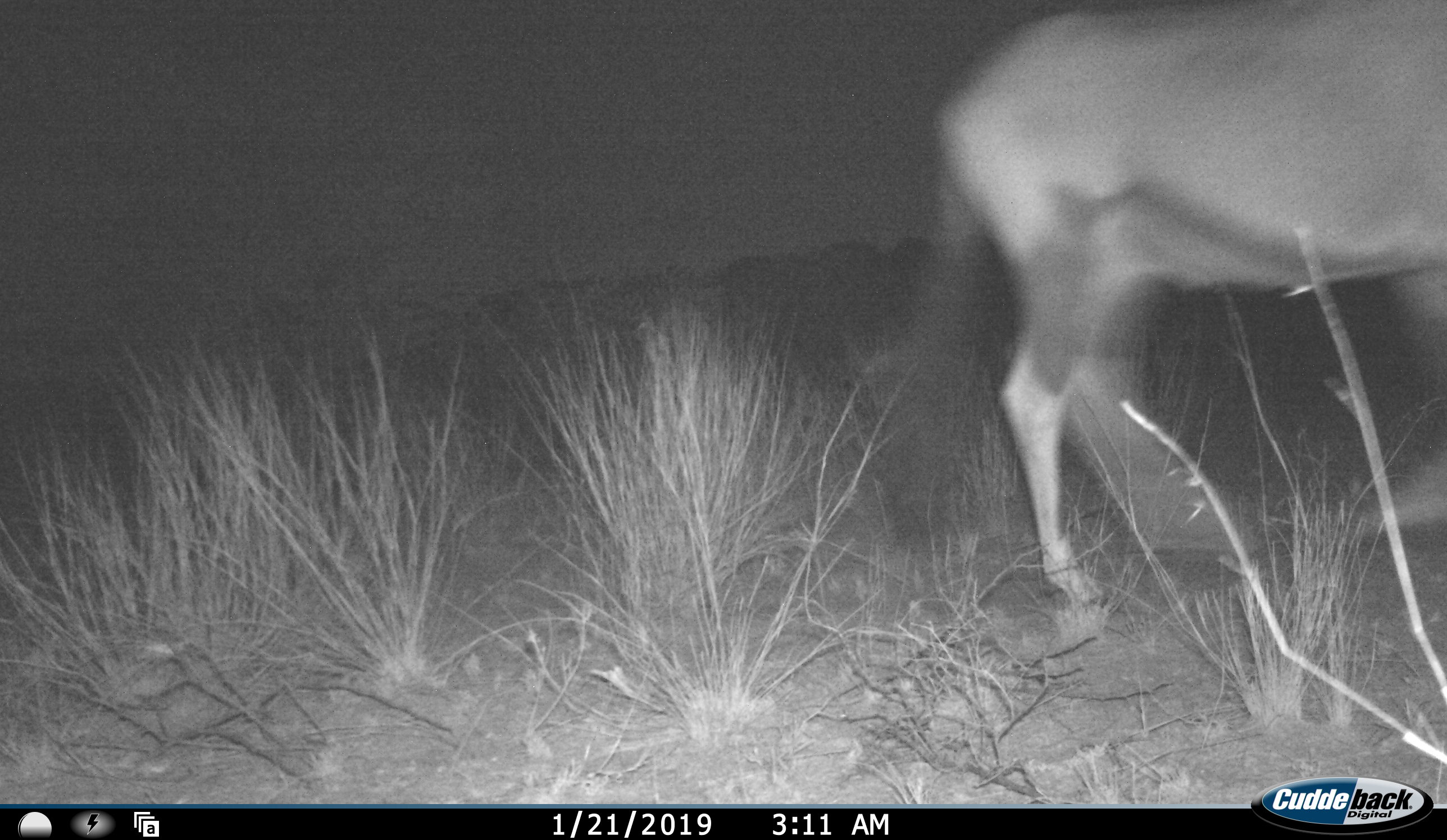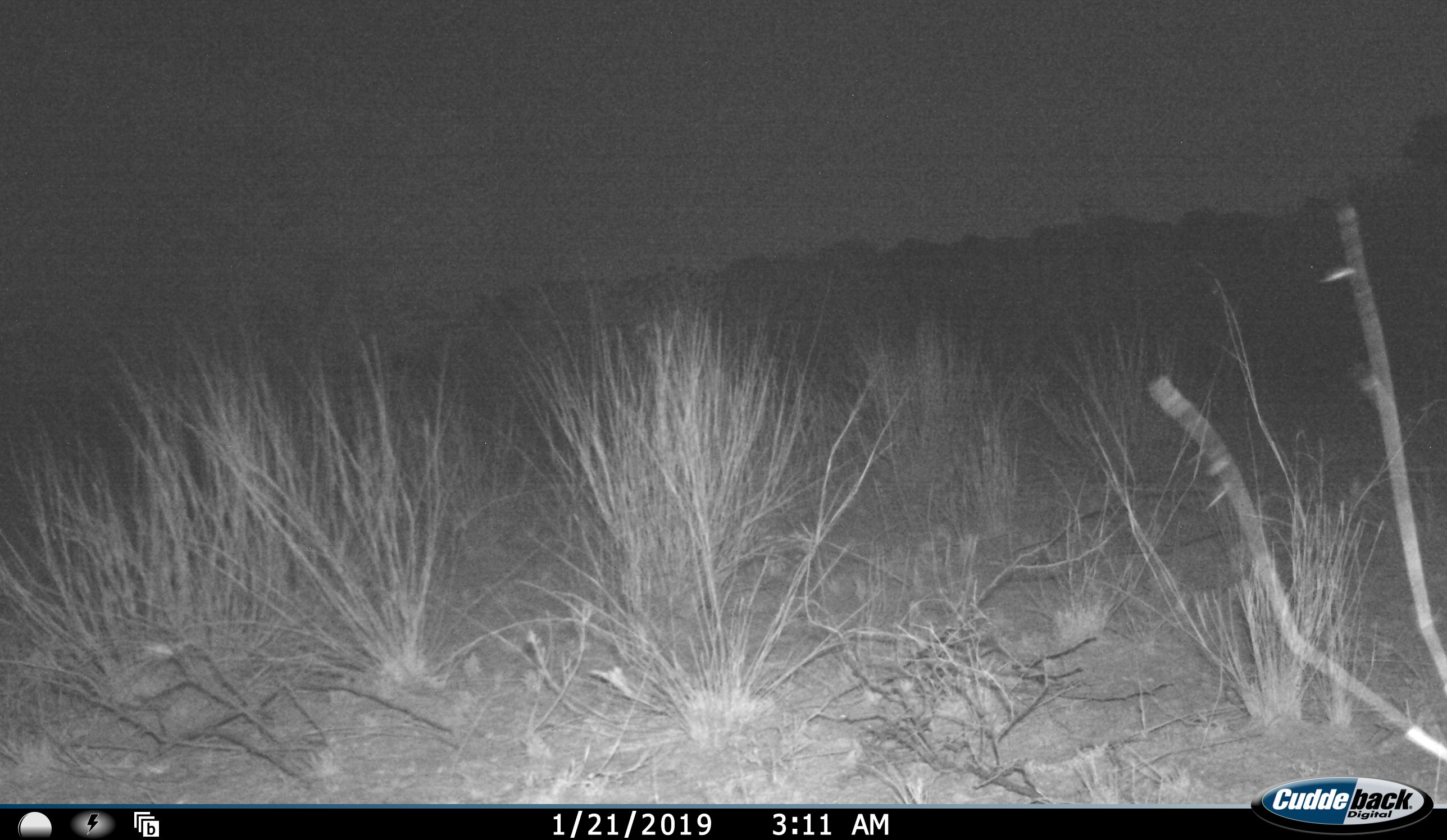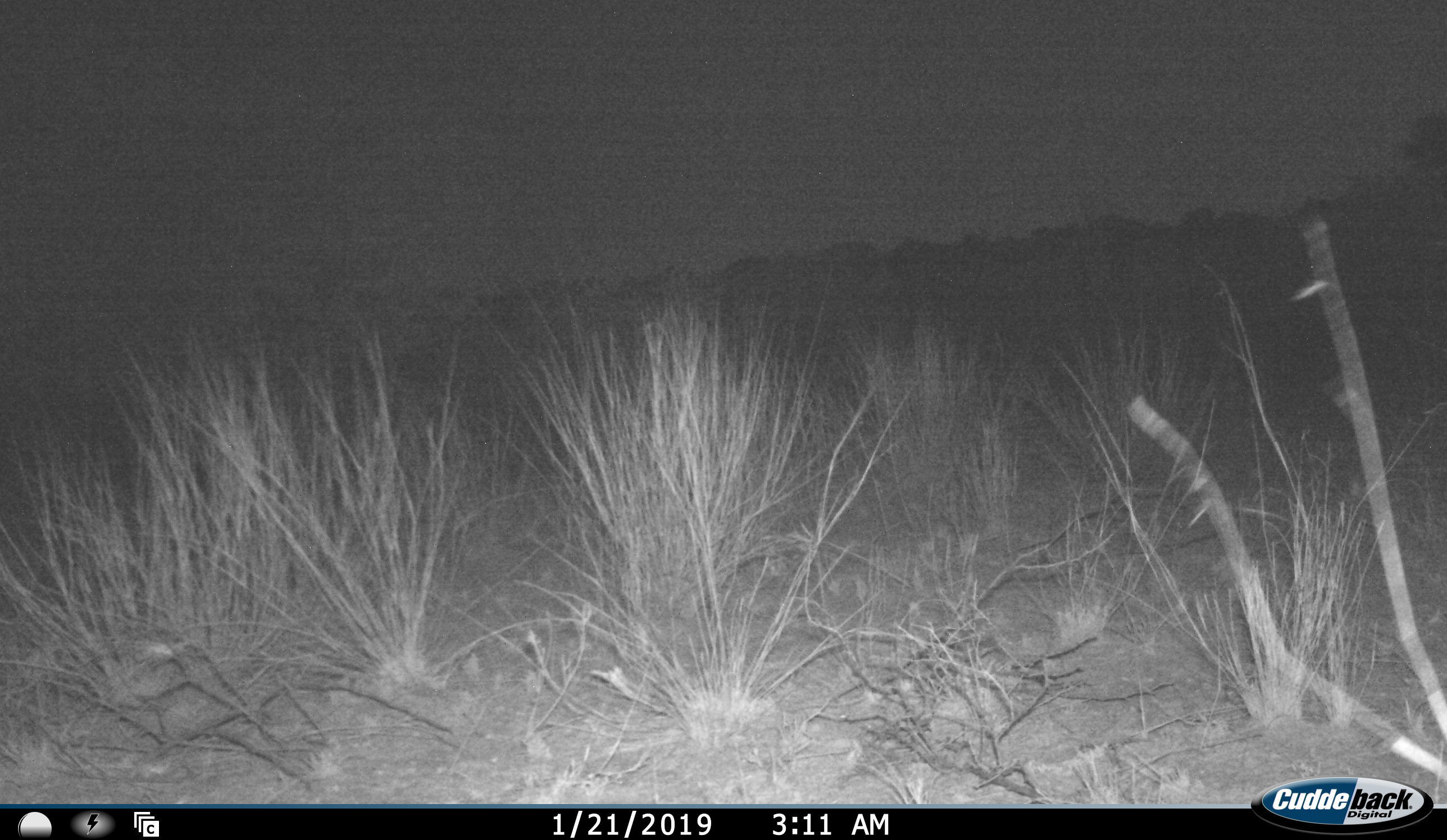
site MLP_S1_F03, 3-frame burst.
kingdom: Animalia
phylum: Chordata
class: Mammalia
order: Artiodactyla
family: Bovidae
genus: Oryx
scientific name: Oryx gazella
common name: gemsbok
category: oryx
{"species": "oryx (gemsbok) (Oryx gazella)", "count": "1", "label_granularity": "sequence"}